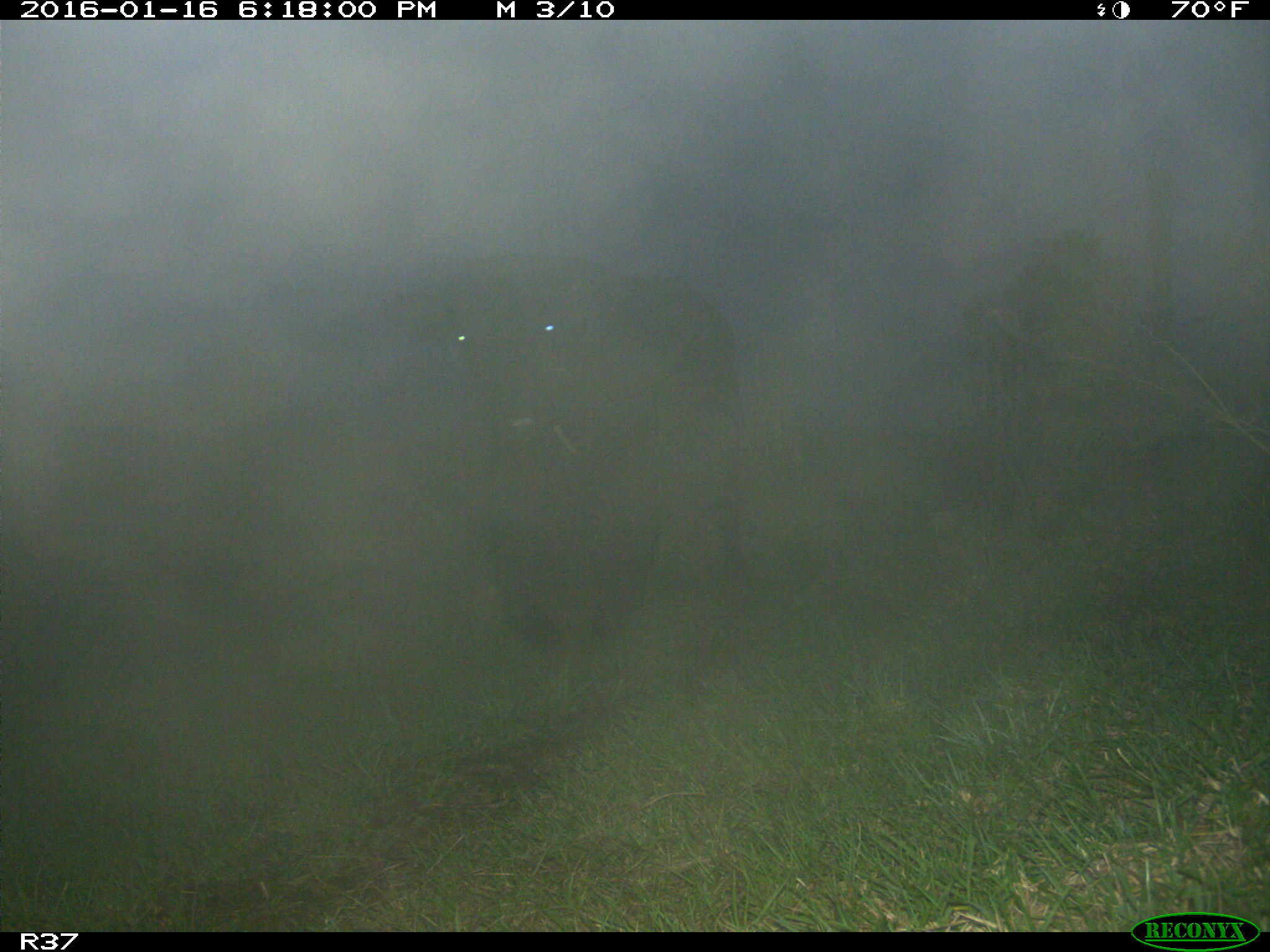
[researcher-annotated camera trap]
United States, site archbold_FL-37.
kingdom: Animalia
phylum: Chordata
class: Mammalia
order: Artiodactyla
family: Bovidae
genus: Bos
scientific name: Bos taurus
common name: domestic cow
Bos taurus (domestic cow).